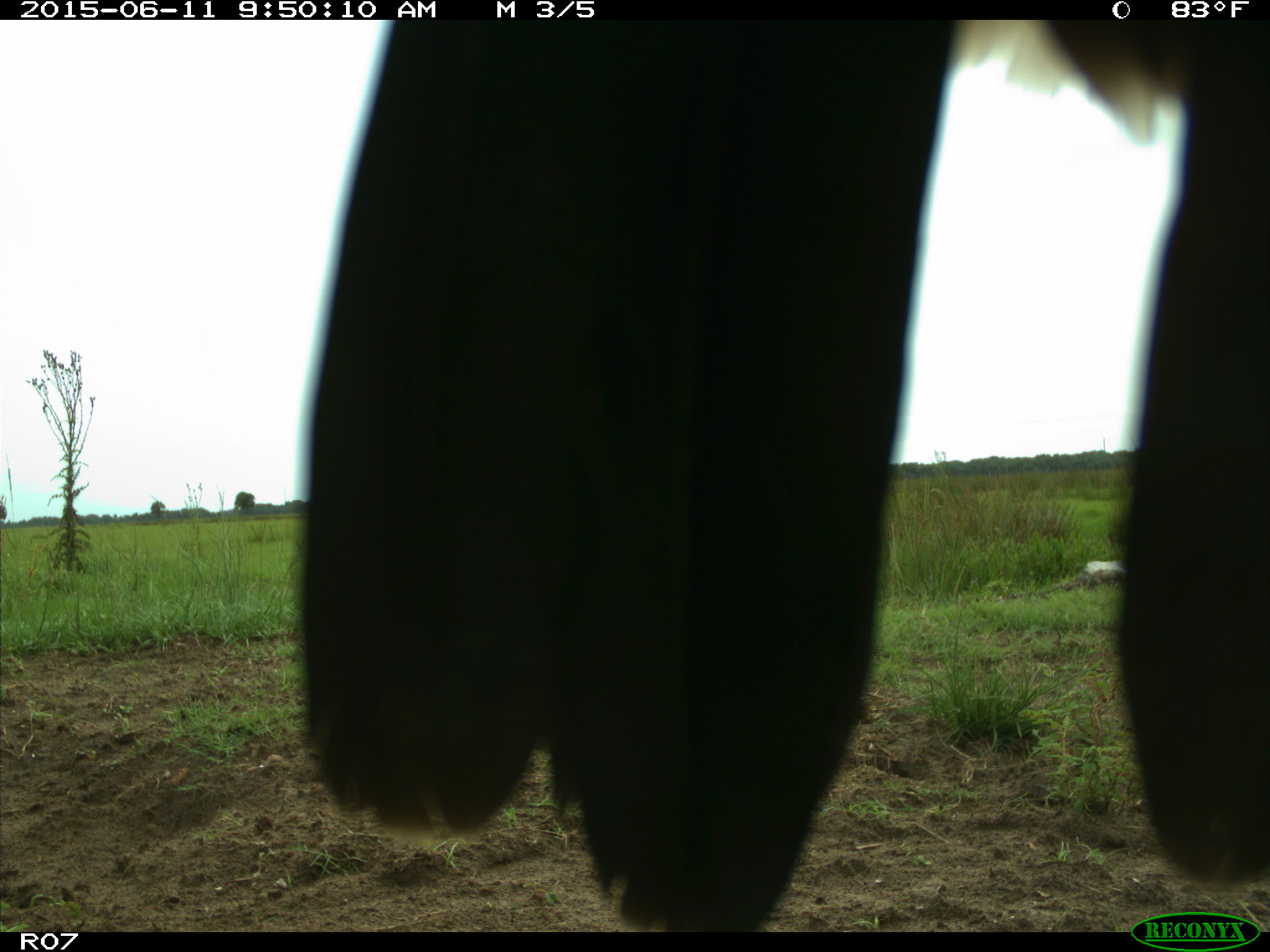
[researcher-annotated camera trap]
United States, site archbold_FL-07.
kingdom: Animalia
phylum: Chordata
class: Mammalia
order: Artiodactyla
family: Bovidae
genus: Bos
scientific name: Bos taurus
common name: domestic cow